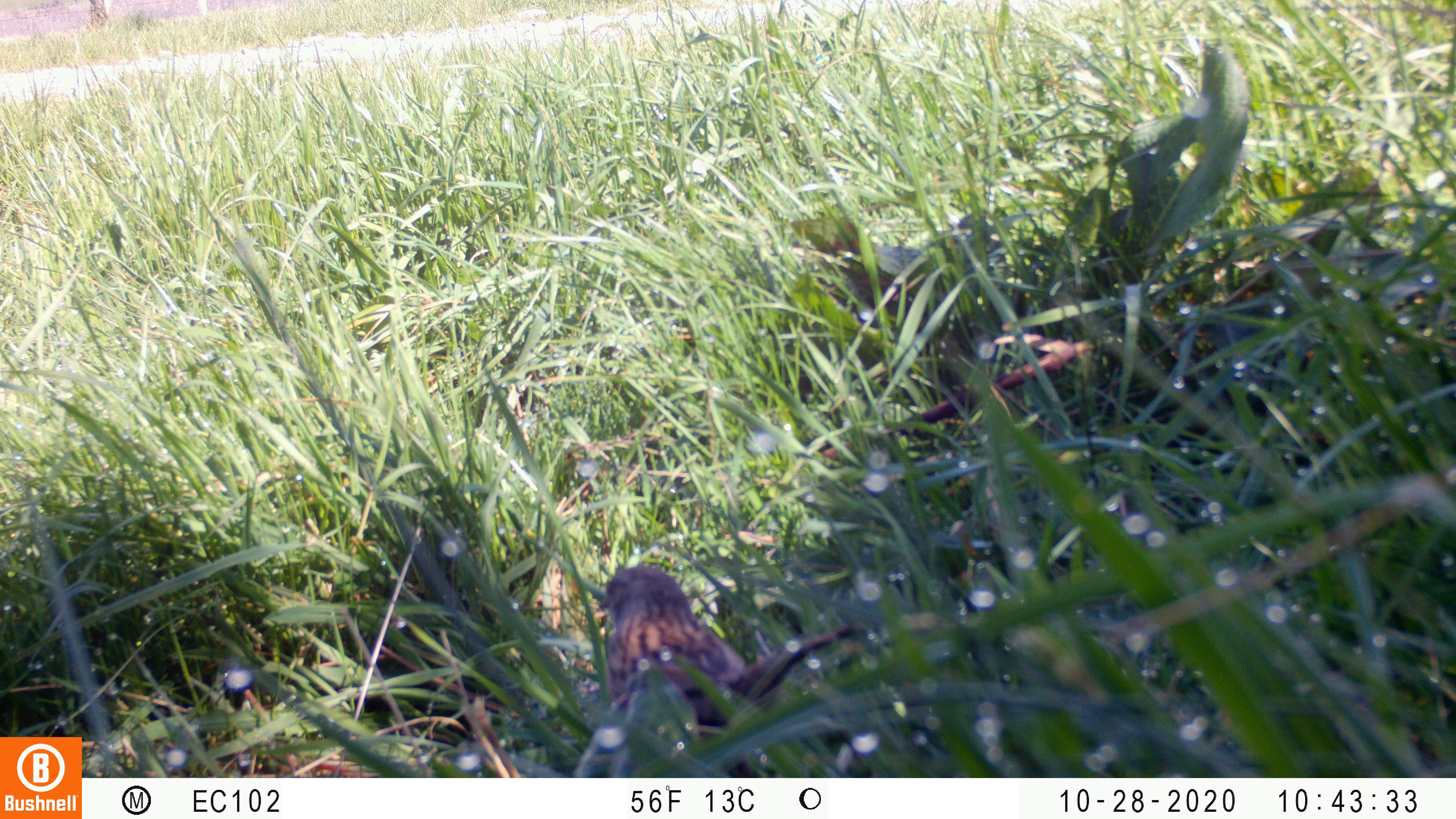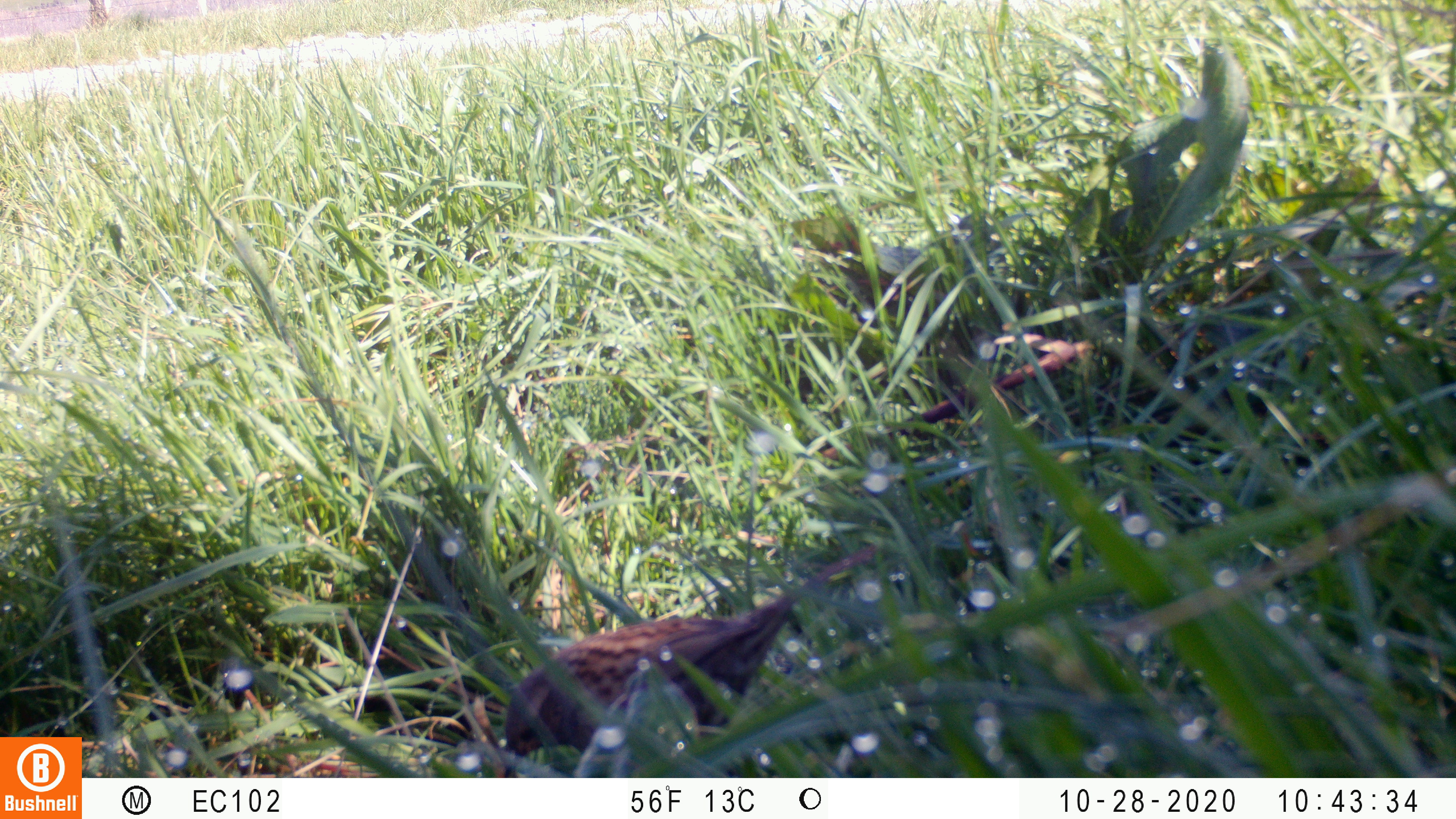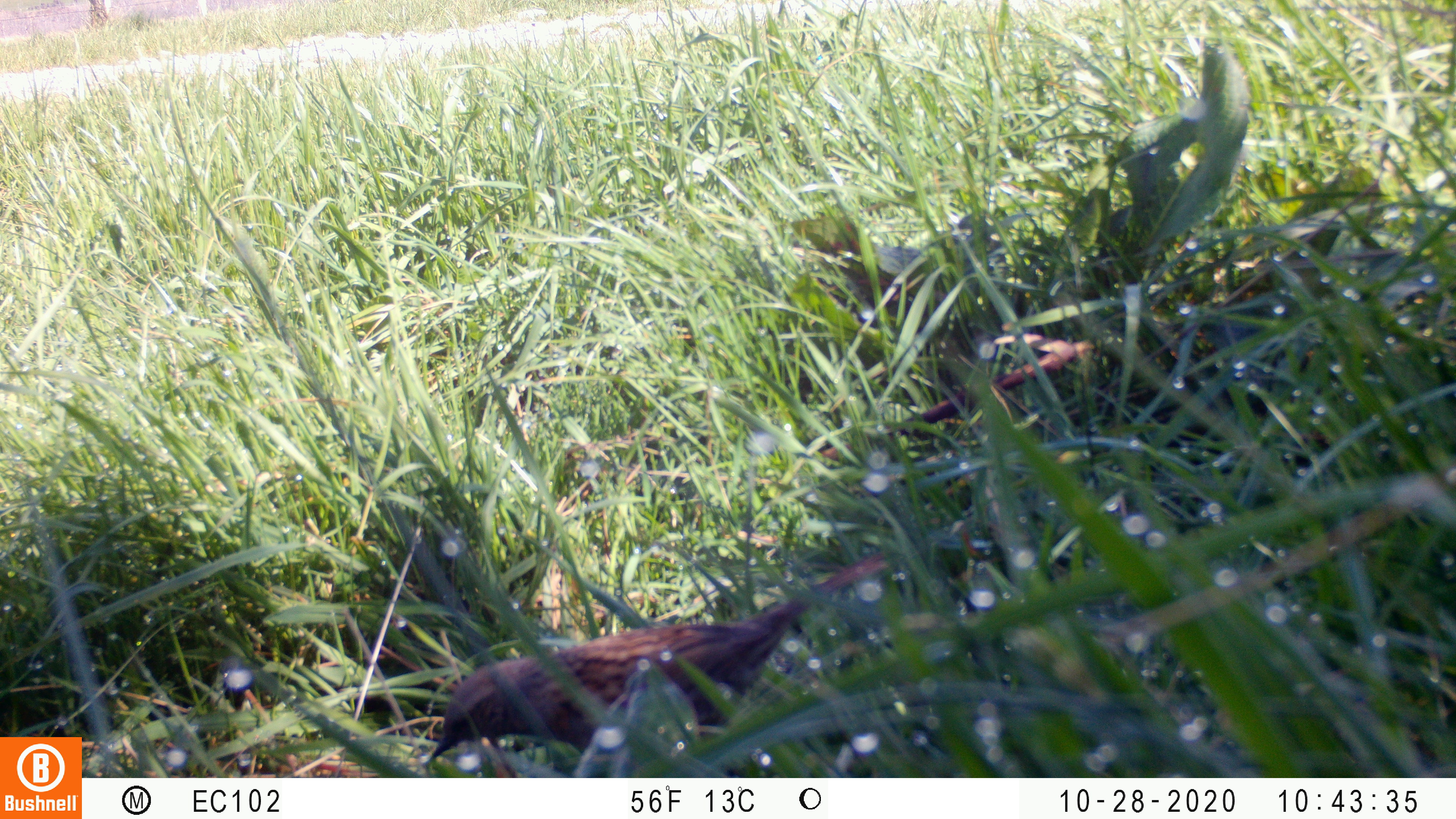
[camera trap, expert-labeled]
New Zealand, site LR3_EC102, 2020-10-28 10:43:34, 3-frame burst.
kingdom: Animalia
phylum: Chordata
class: Aves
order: Passeriformes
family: Prunellidae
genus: Prunella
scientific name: Prunella modularis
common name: dunnock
Dunnock (Prunella modularis).